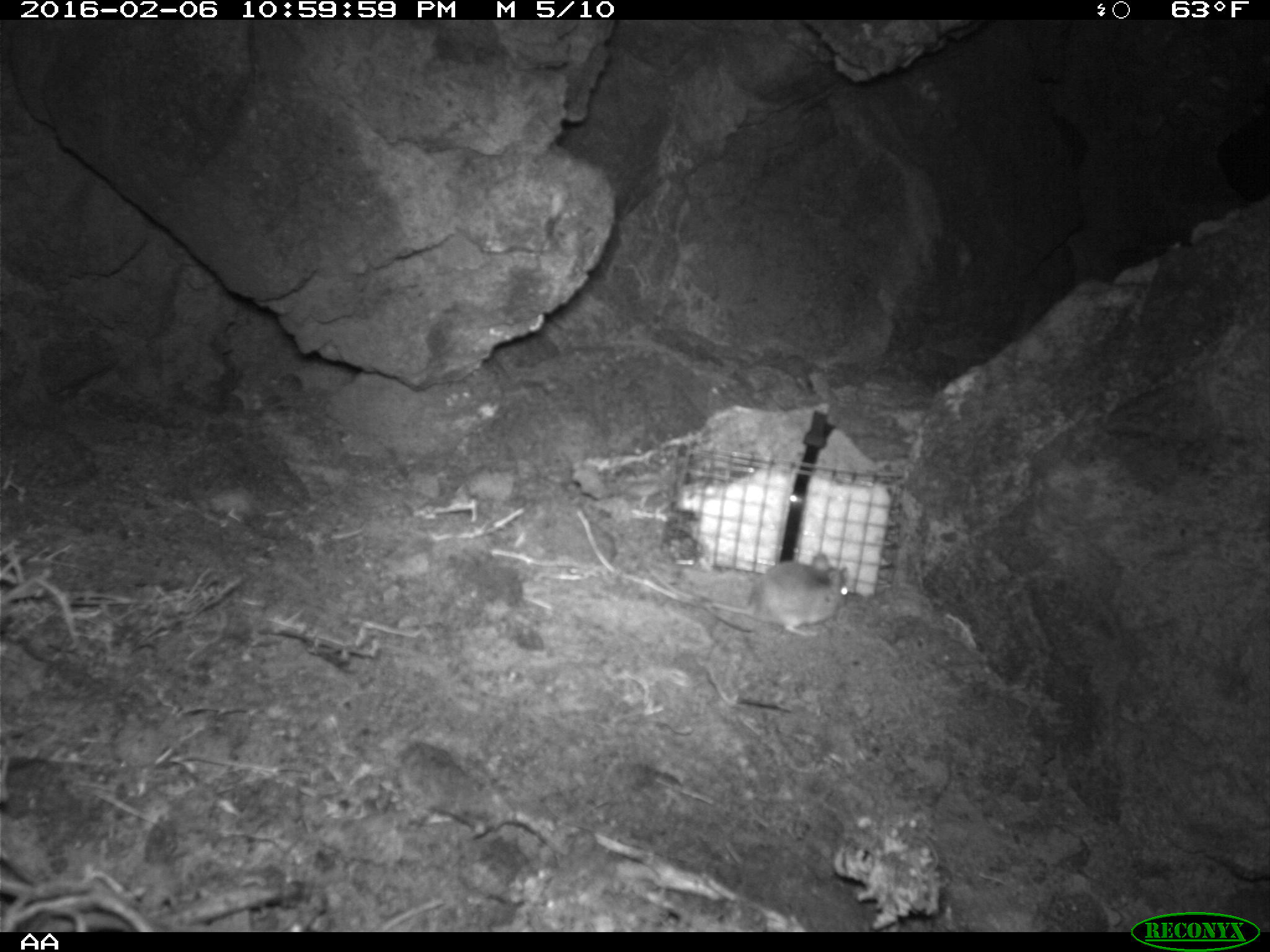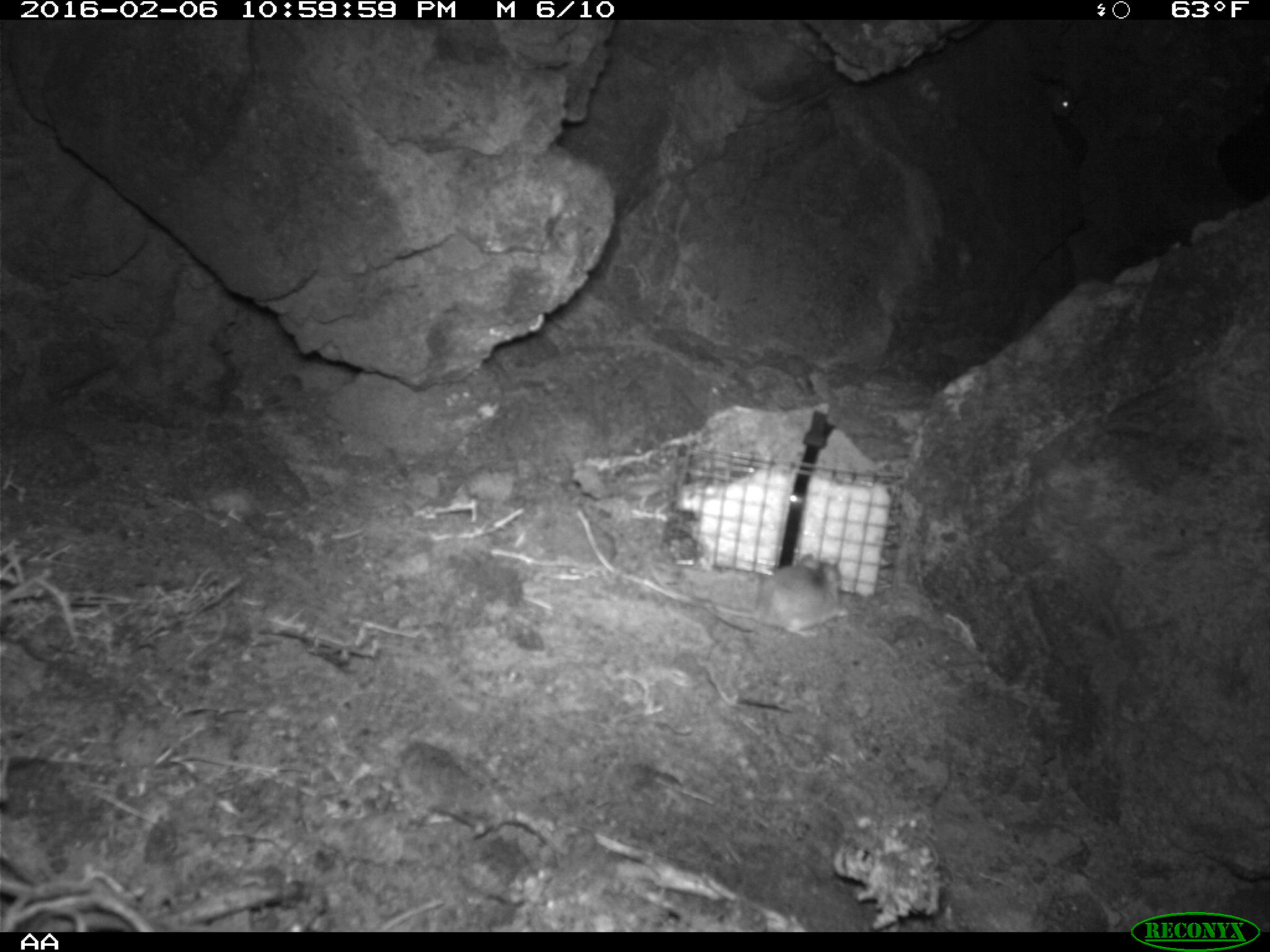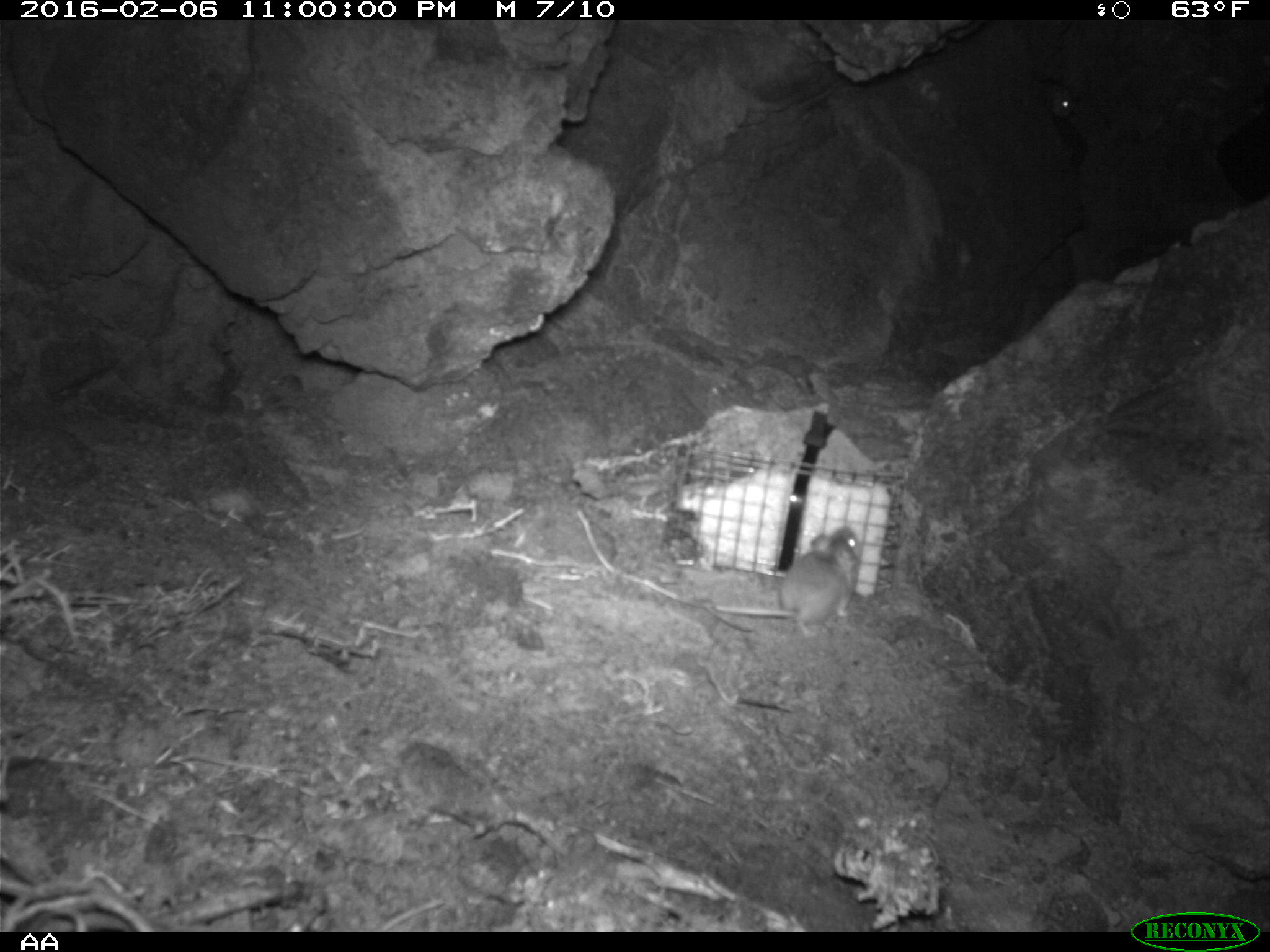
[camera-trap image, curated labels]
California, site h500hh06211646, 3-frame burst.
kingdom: Animalia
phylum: Chordata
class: Mammalia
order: Rodentia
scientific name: Rodentia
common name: rodent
Rodent (Rodentia).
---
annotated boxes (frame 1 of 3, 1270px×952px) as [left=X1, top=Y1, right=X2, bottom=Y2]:
rodent: [left=646, top=550, right=853, bottom=637]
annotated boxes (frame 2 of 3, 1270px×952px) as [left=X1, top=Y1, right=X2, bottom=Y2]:
rodent: [left=1049, top=79, right=1075, bottom=121]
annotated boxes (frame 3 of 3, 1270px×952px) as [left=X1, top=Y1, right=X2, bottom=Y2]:
rodent: [left=715, top=525, right=863, bottom=639]; [left=1041, top=79, right=1079, bottom=118]